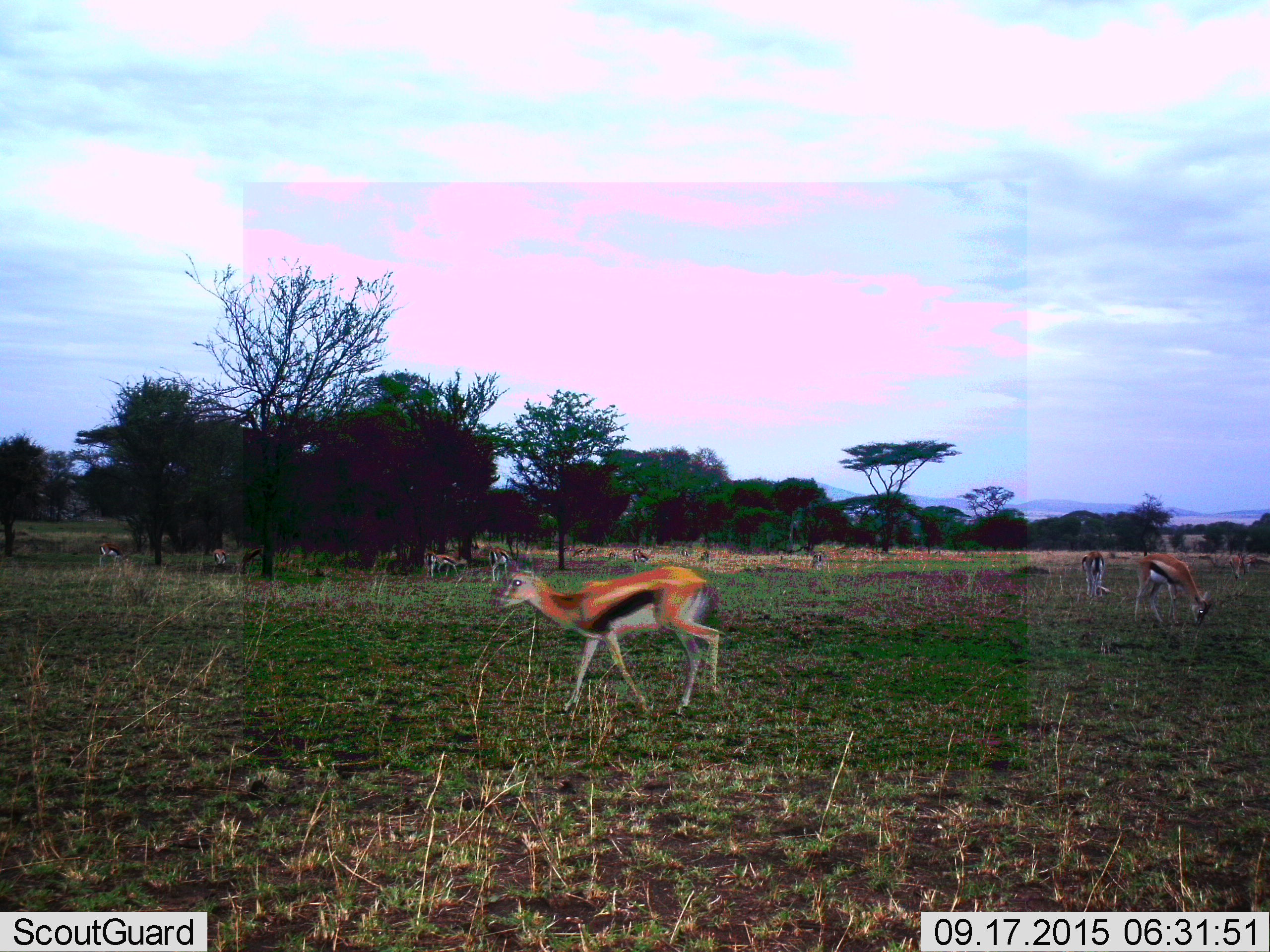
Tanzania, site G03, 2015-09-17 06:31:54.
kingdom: Animalia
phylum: Chordata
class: Mammalia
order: Artiodactyla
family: Bovidae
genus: Eudorcas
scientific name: Eudorcas thomsonii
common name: thomson's gazelle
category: gazellethomsons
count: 11-50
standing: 50%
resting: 7%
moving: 79%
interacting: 0%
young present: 7%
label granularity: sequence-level